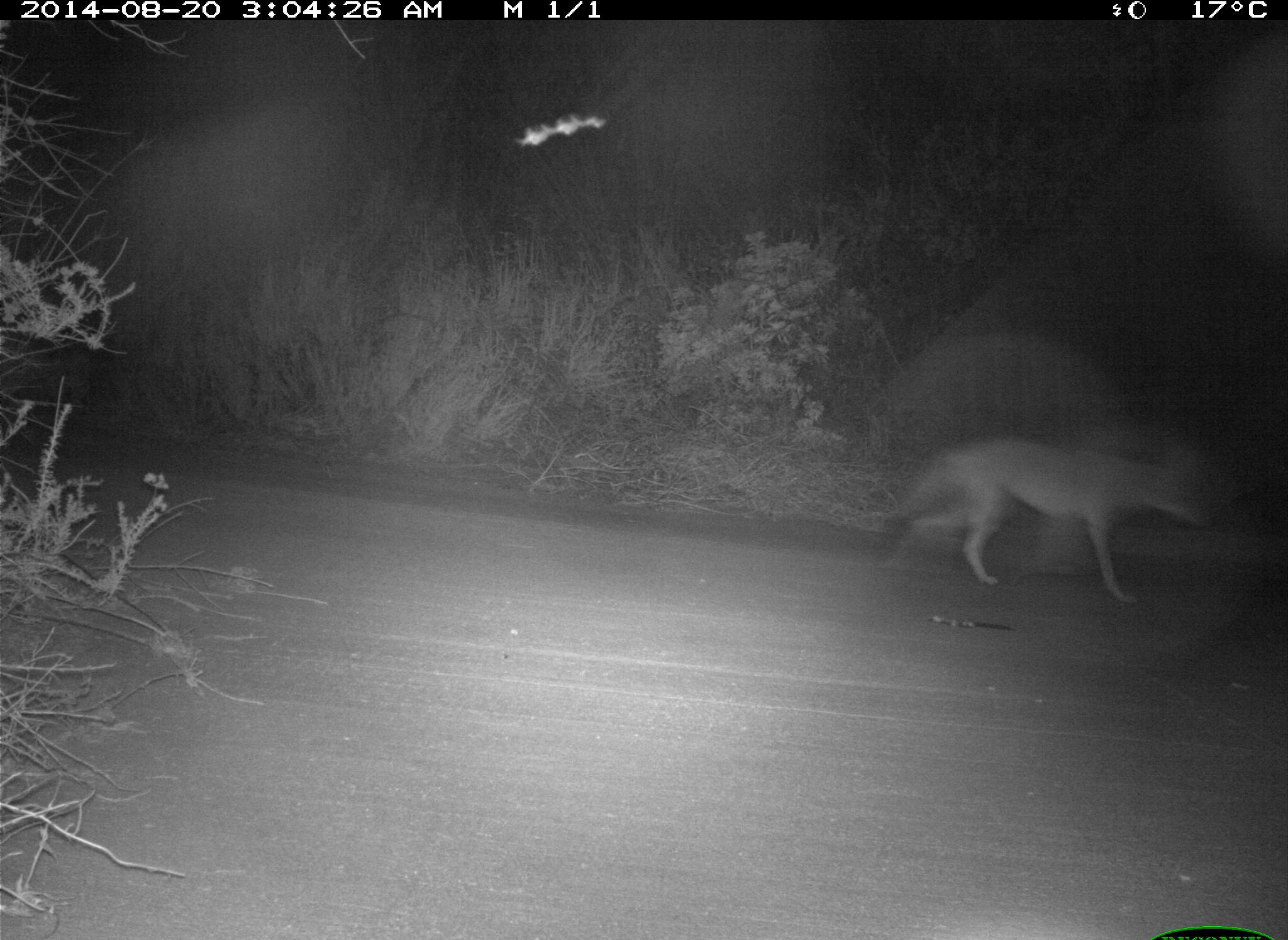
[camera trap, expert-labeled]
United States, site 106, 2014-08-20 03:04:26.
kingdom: Animalia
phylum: Chordata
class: Mammalia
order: Carnivora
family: Canidae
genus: Canis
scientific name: Canis latrans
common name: coyote